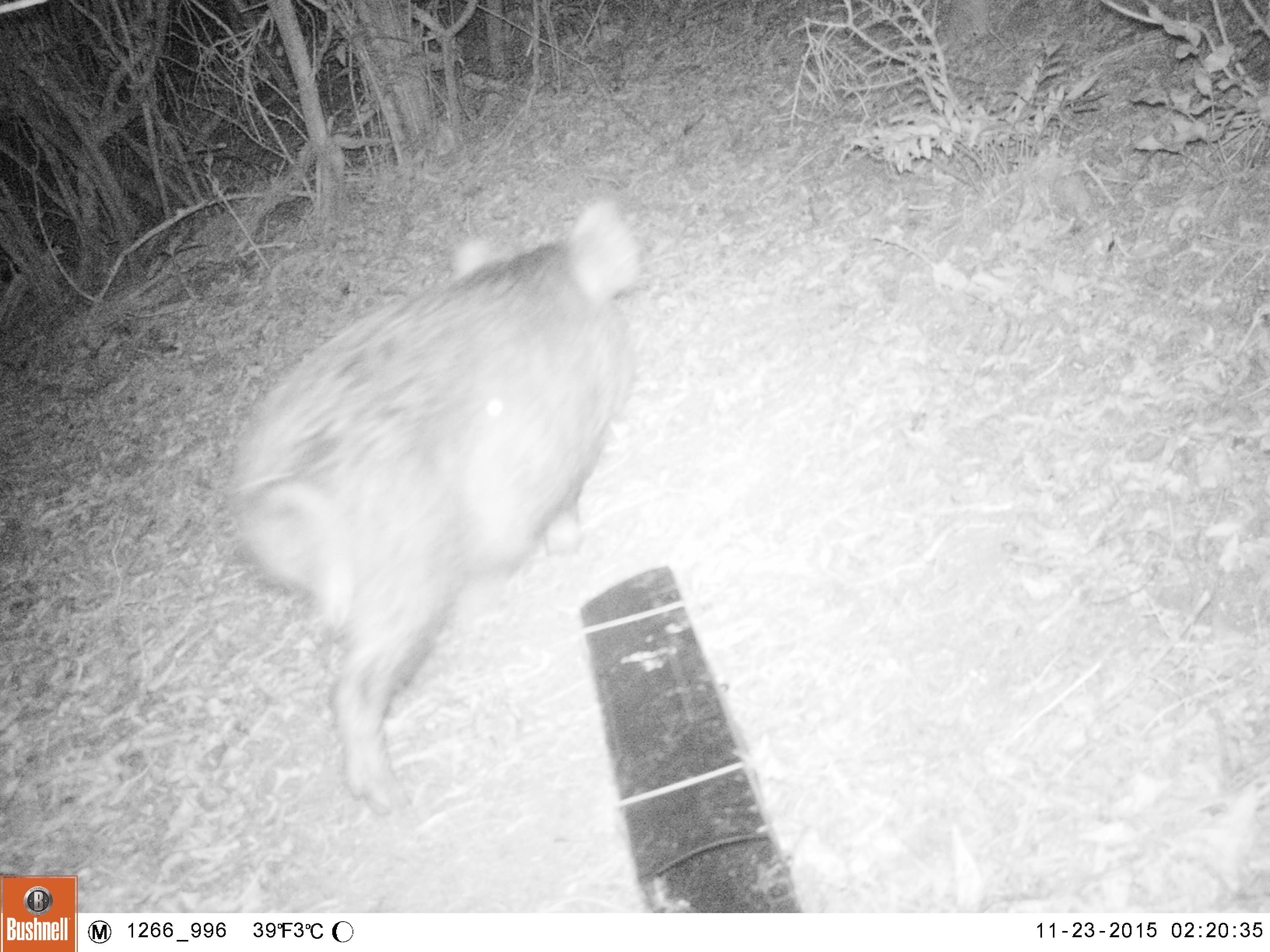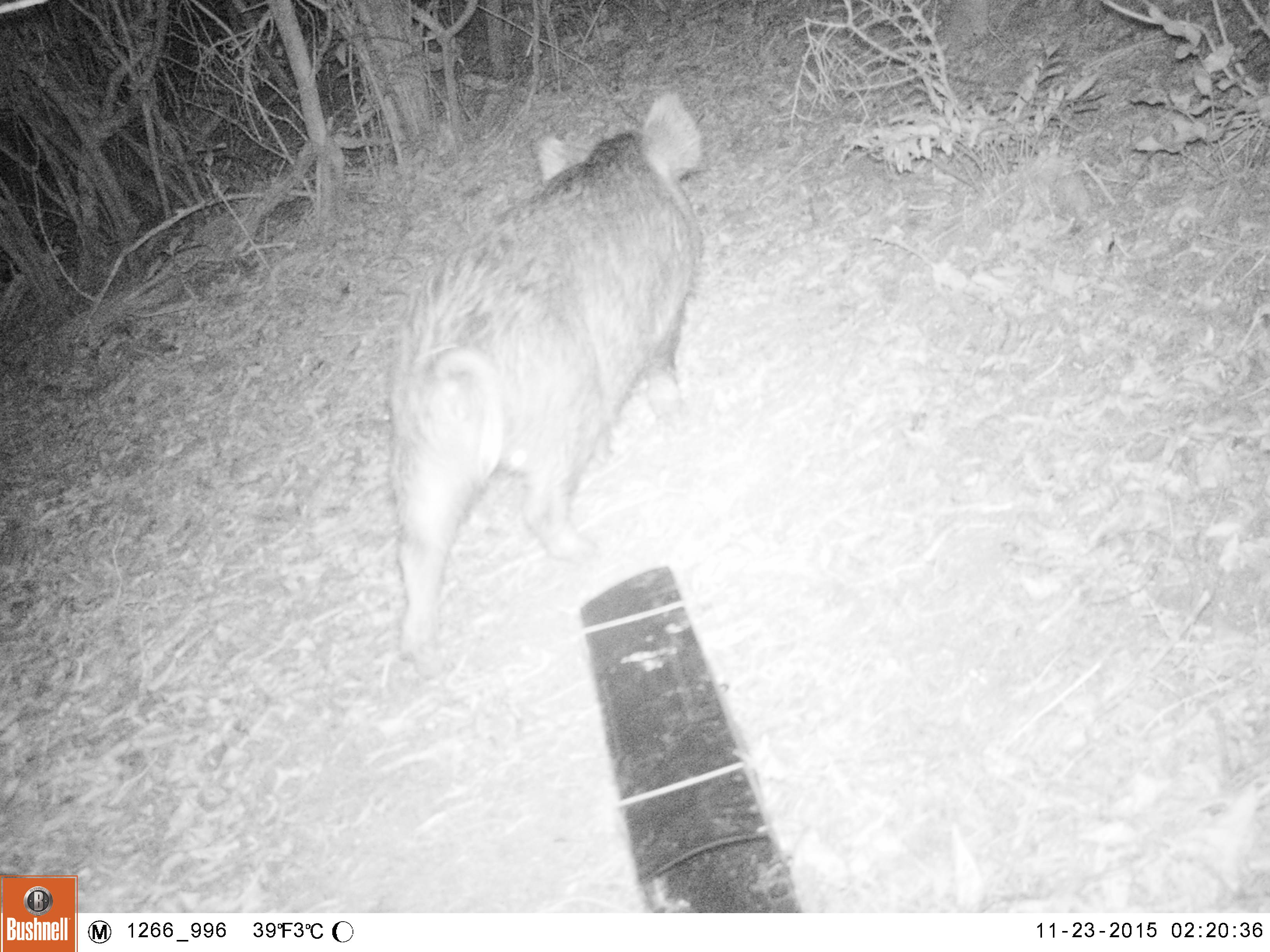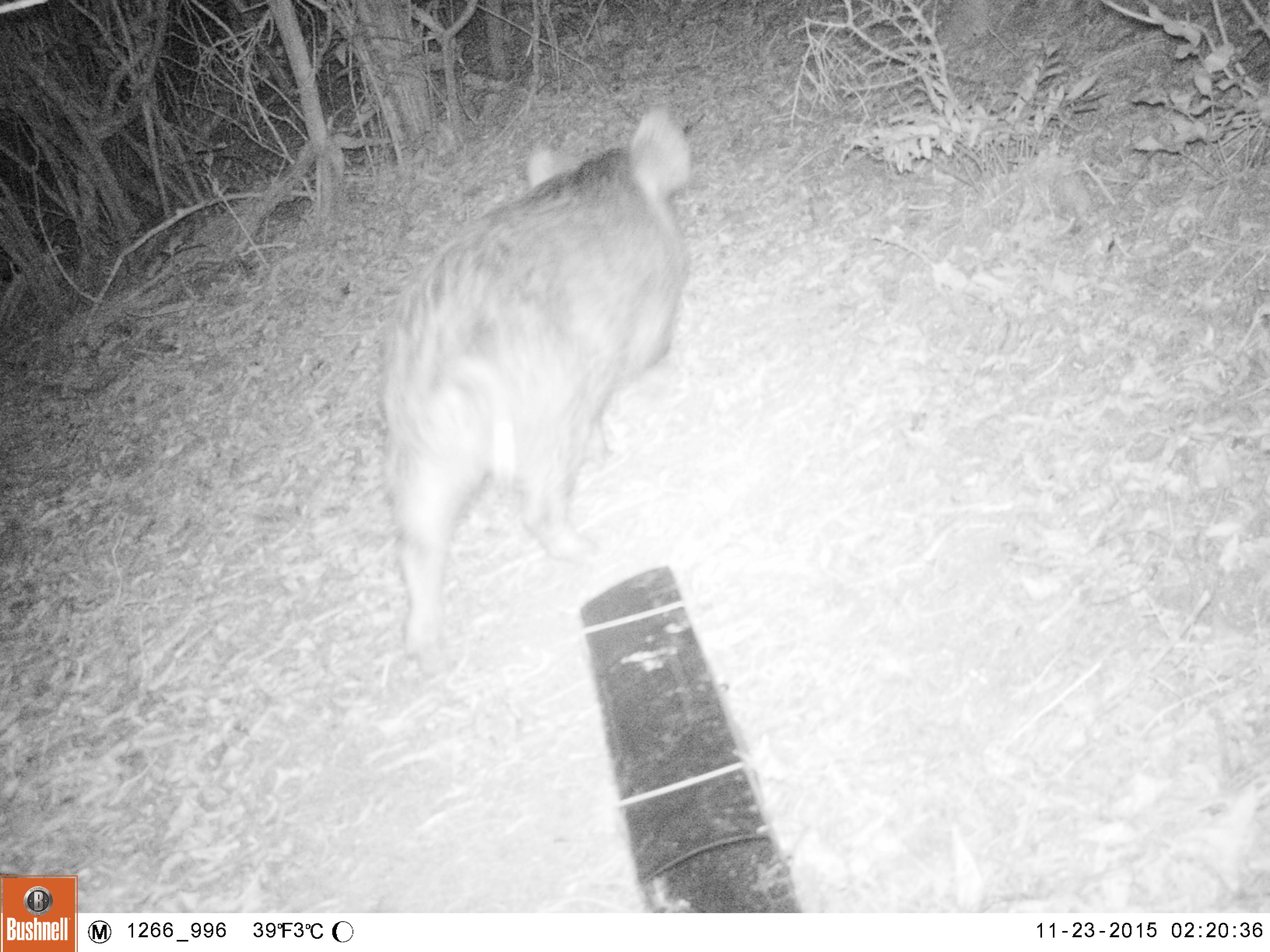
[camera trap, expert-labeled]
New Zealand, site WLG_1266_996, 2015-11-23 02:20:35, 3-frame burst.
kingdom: Animalia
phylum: Chordata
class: Mammalia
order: Artiodactyla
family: Suidae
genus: Sus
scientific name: Sus scrofa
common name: pig